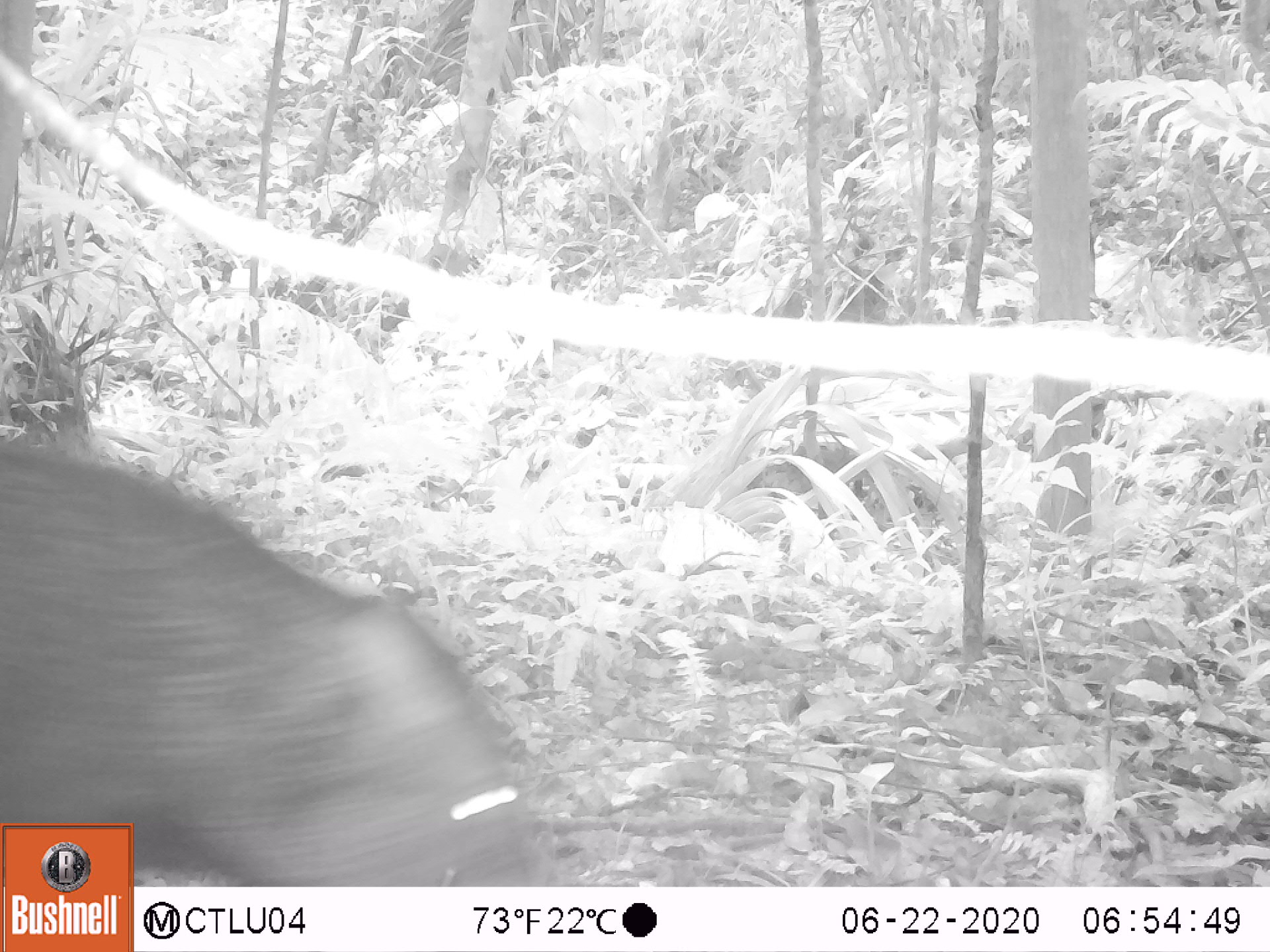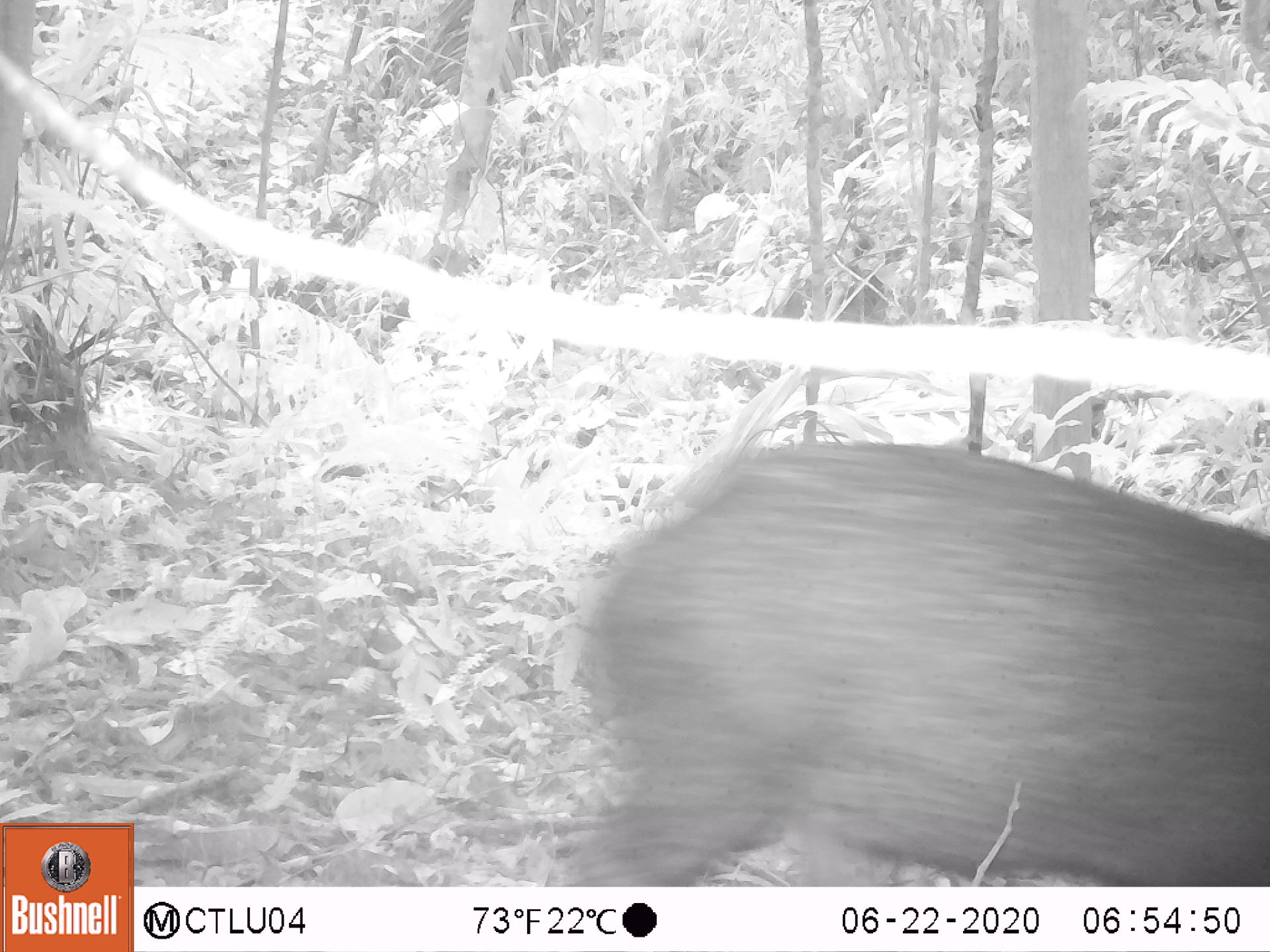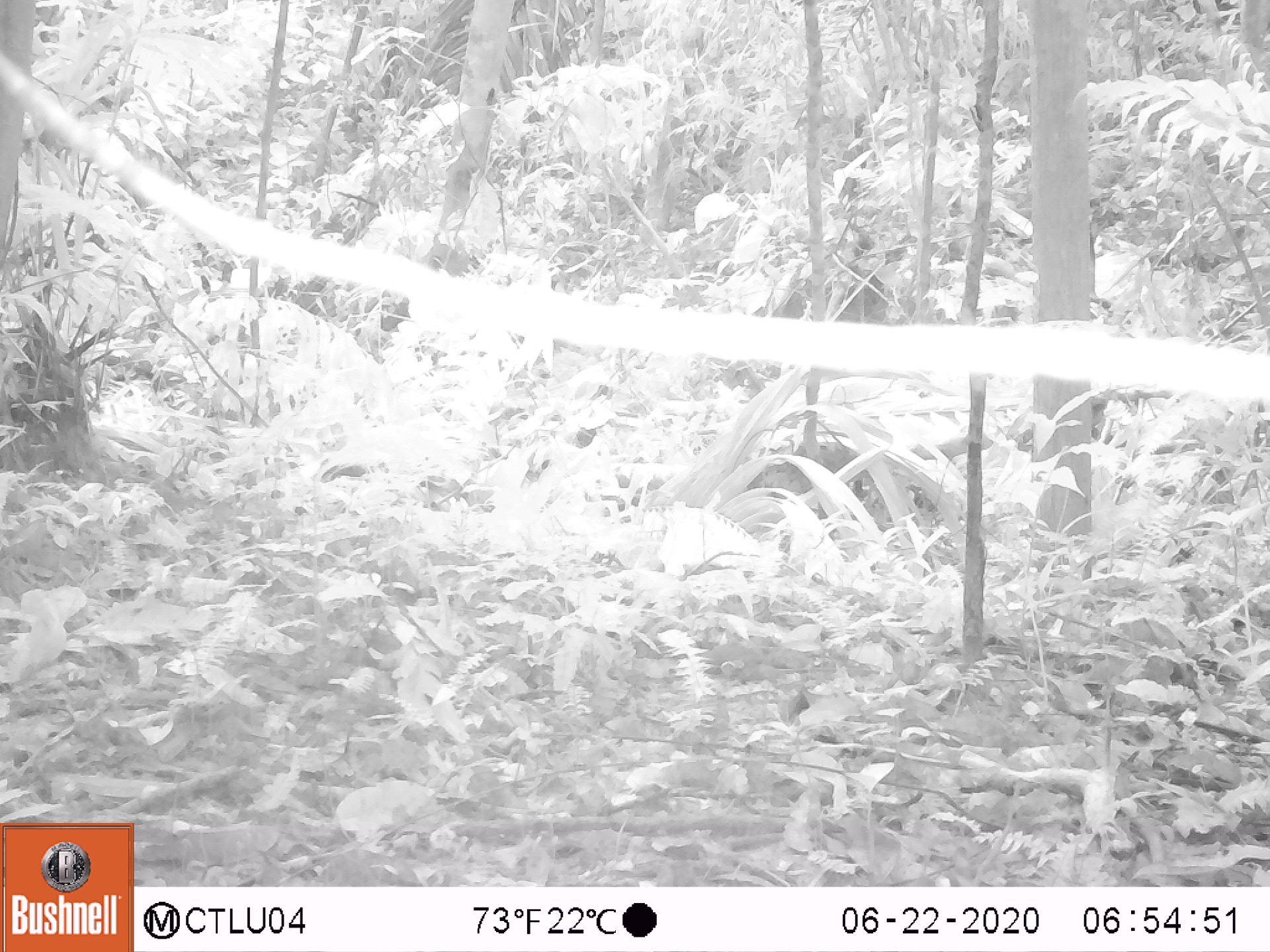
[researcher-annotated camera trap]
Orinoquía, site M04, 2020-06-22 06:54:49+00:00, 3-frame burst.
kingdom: Animalia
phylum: Chordata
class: Mammalia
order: Artiodactyla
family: Tayassuidae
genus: Pecari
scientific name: Pecari tajacu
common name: collared peccary